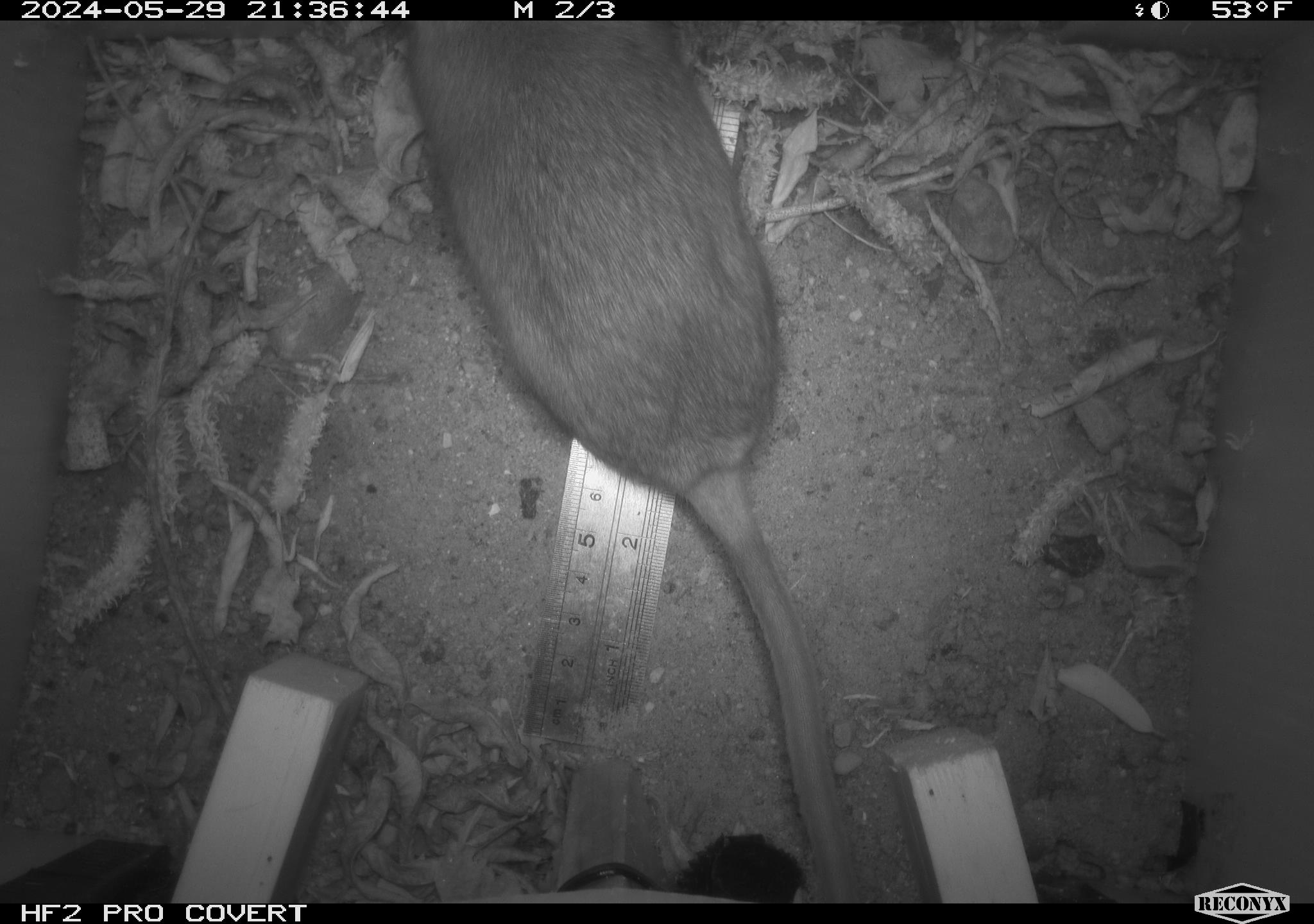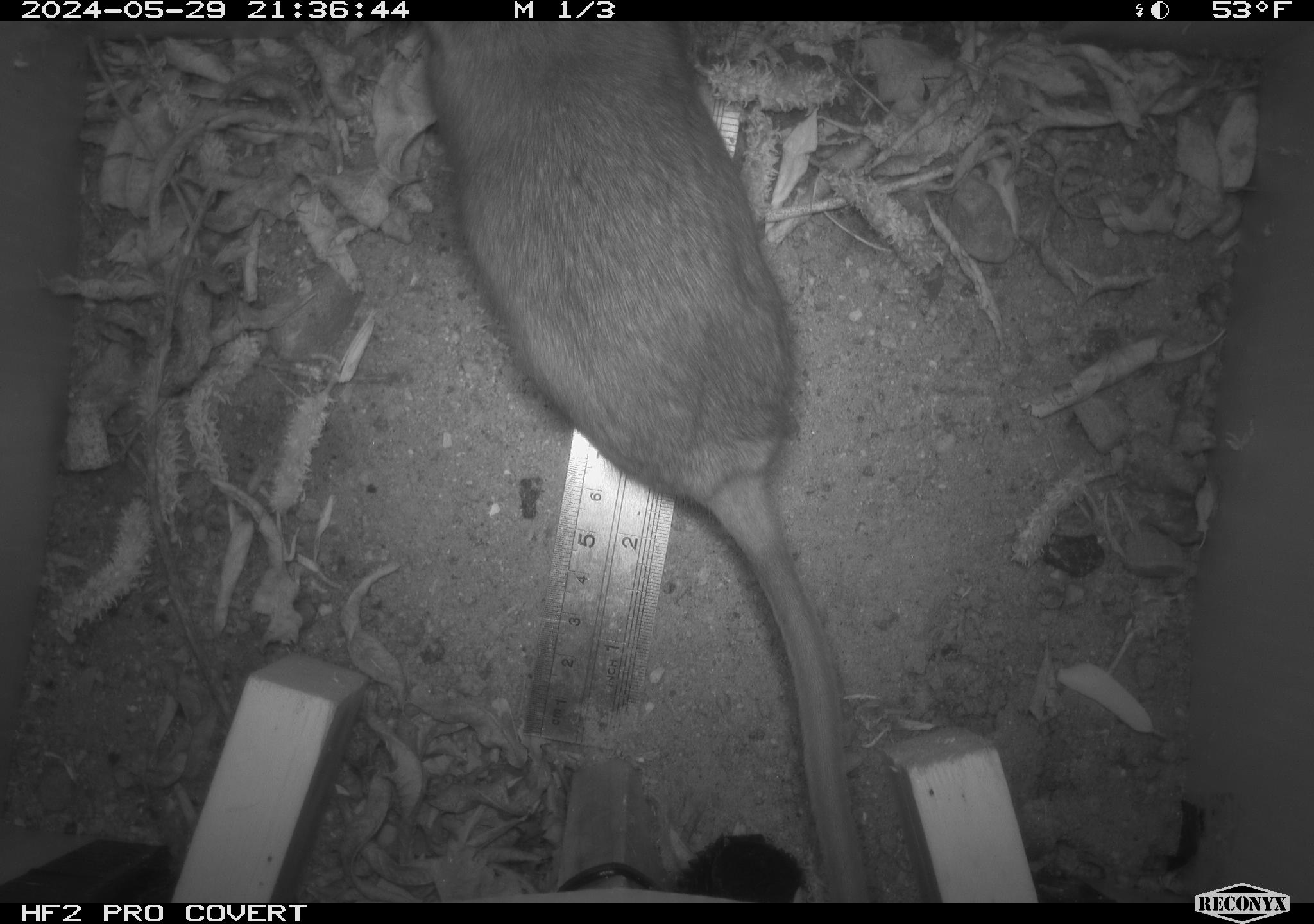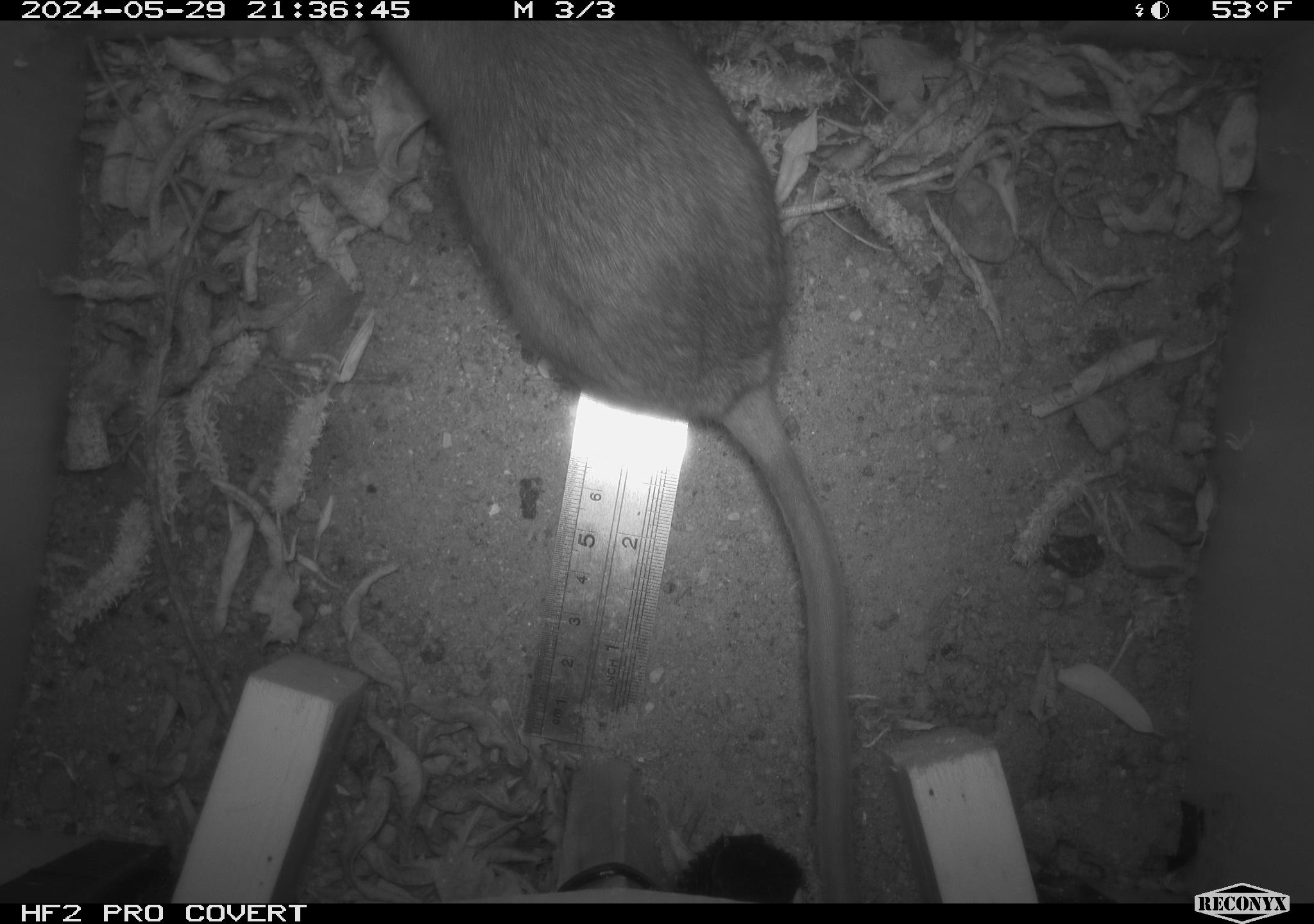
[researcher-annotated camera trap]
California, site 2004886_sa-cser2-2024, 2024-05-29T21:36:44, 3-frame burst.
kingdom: Animalia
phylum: Chordata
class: Mammalia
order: Rodentia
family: Muridae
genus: Rattus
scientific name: Rattus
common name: rat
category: rattus species